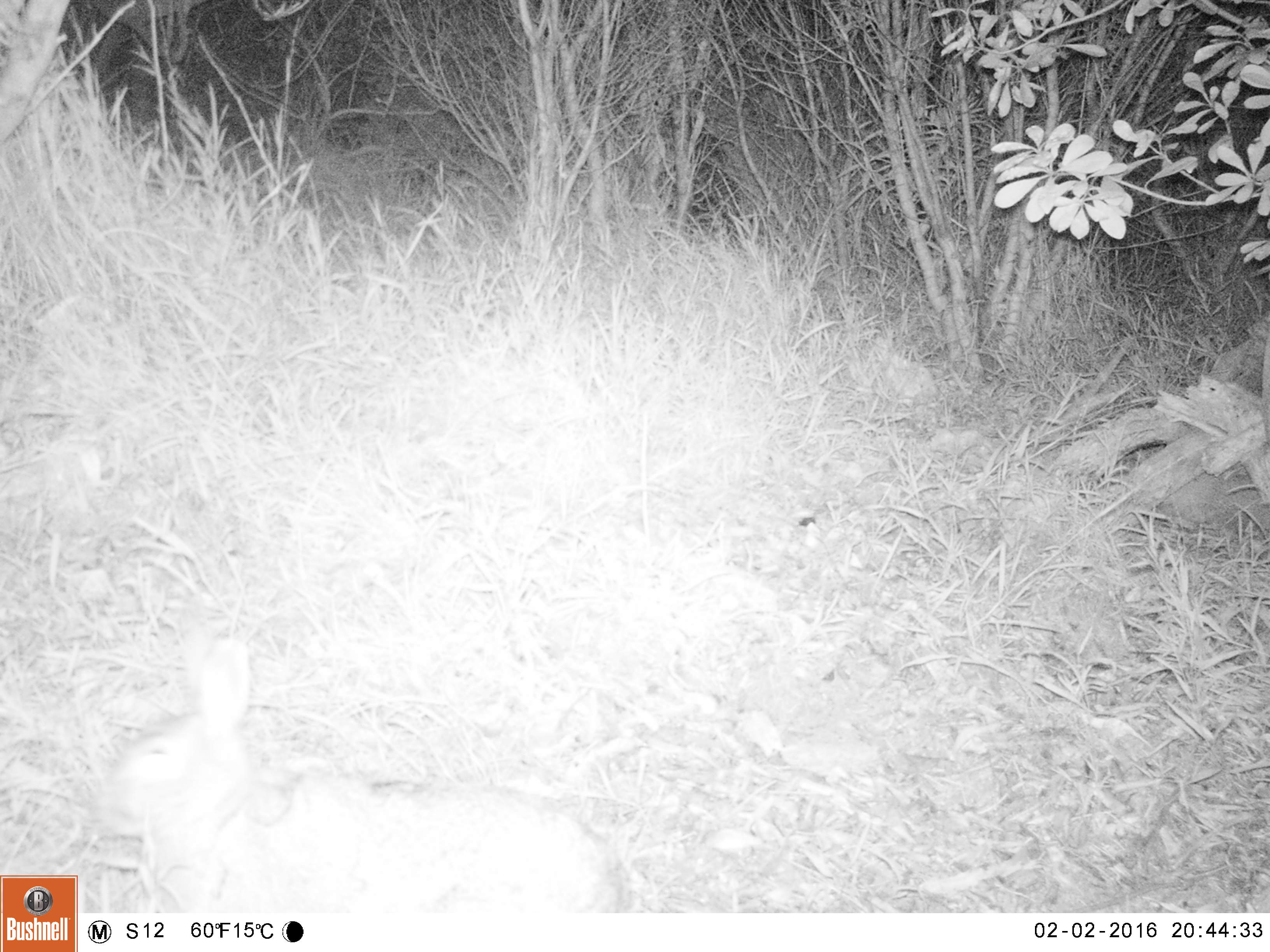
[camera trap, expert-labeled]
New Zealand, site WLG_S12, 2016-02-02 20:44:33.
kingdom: Animalia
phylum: Chordata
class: Mammalia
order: Lagomorpha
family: Leporidae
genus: Oryctolagus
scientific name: Oryctolagus cuniculus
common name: european rabbit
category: rabbit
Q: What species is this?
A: Rabbit (european rabbit) (Oryctolagus cuniculus).